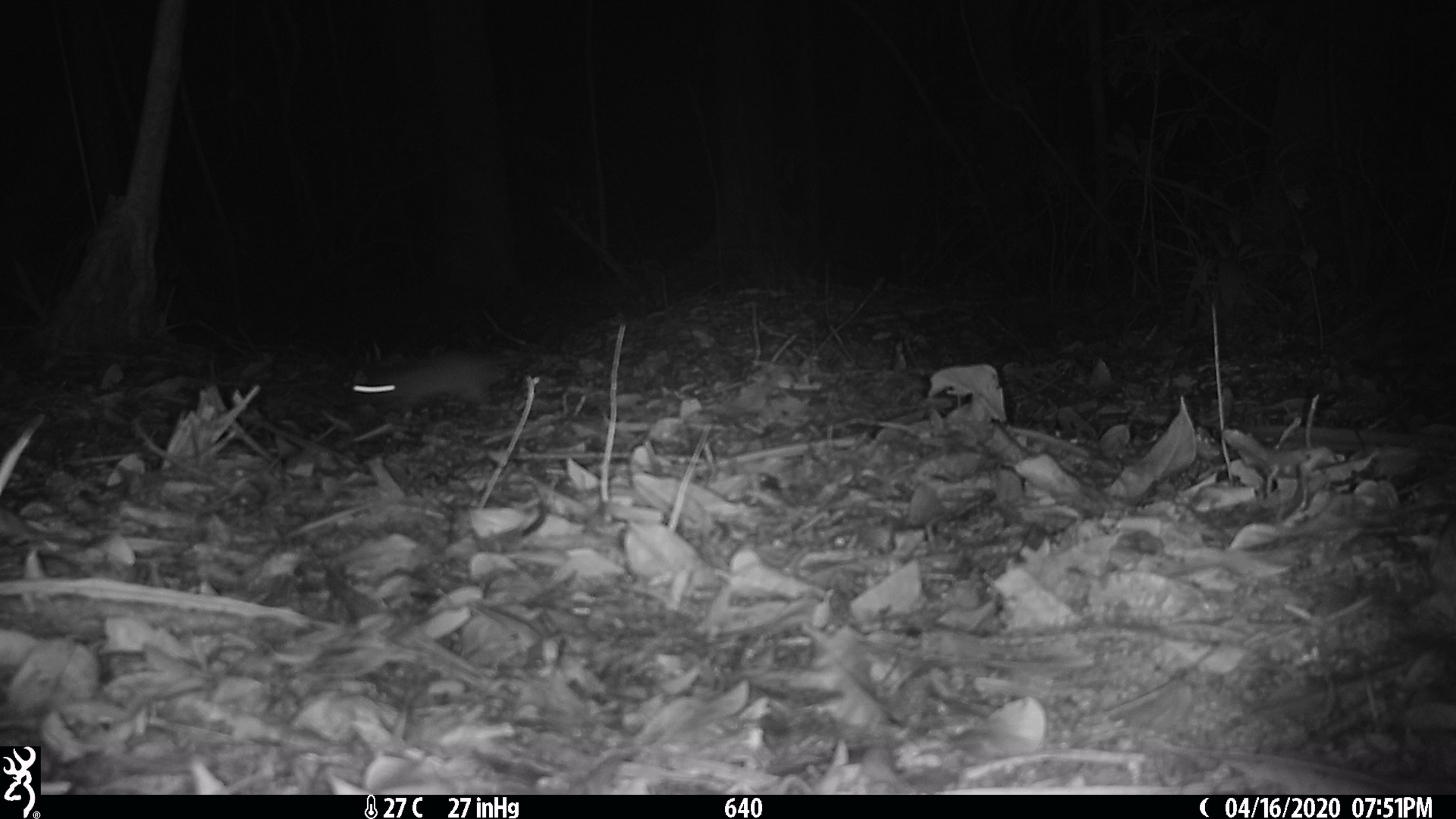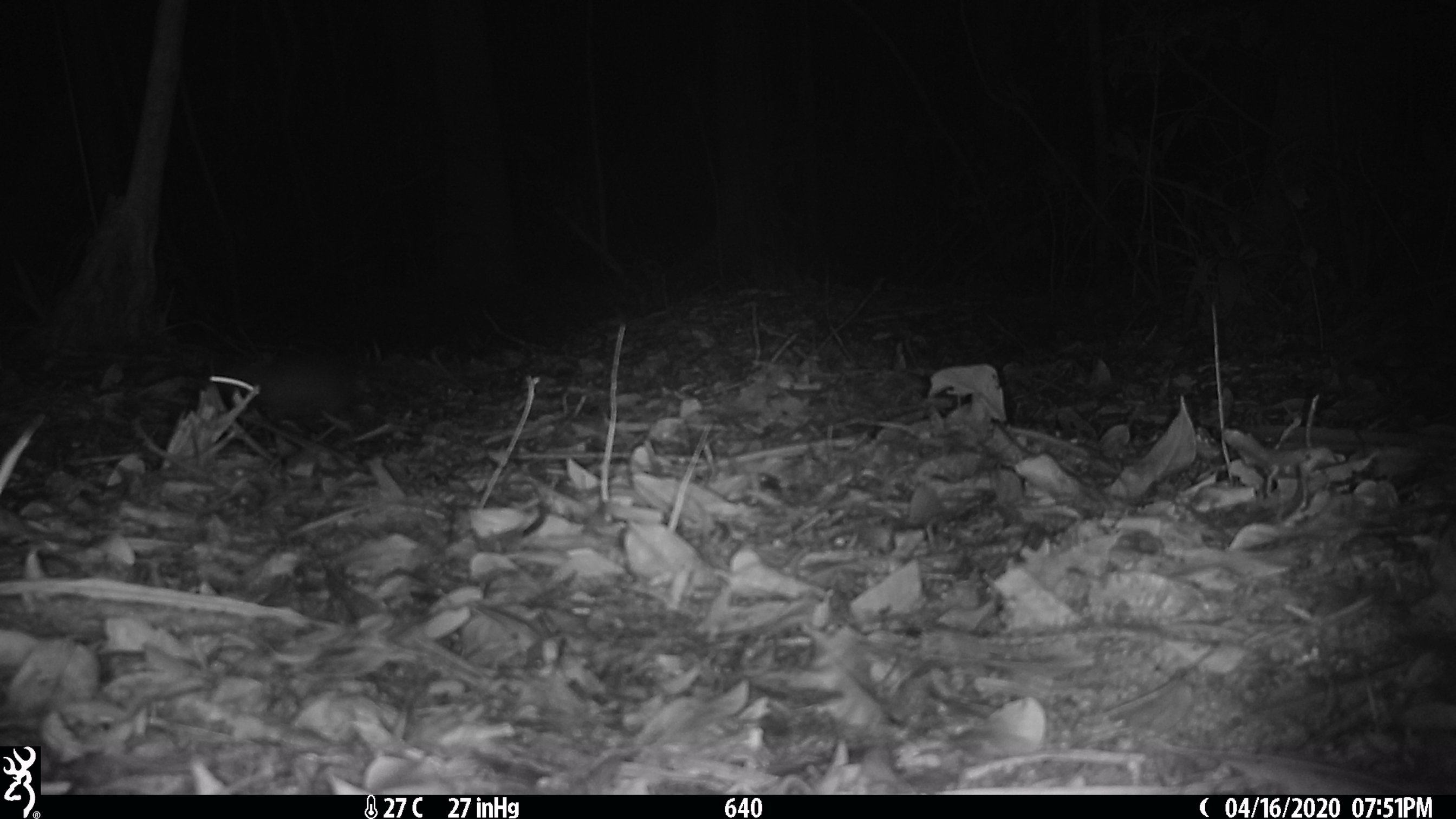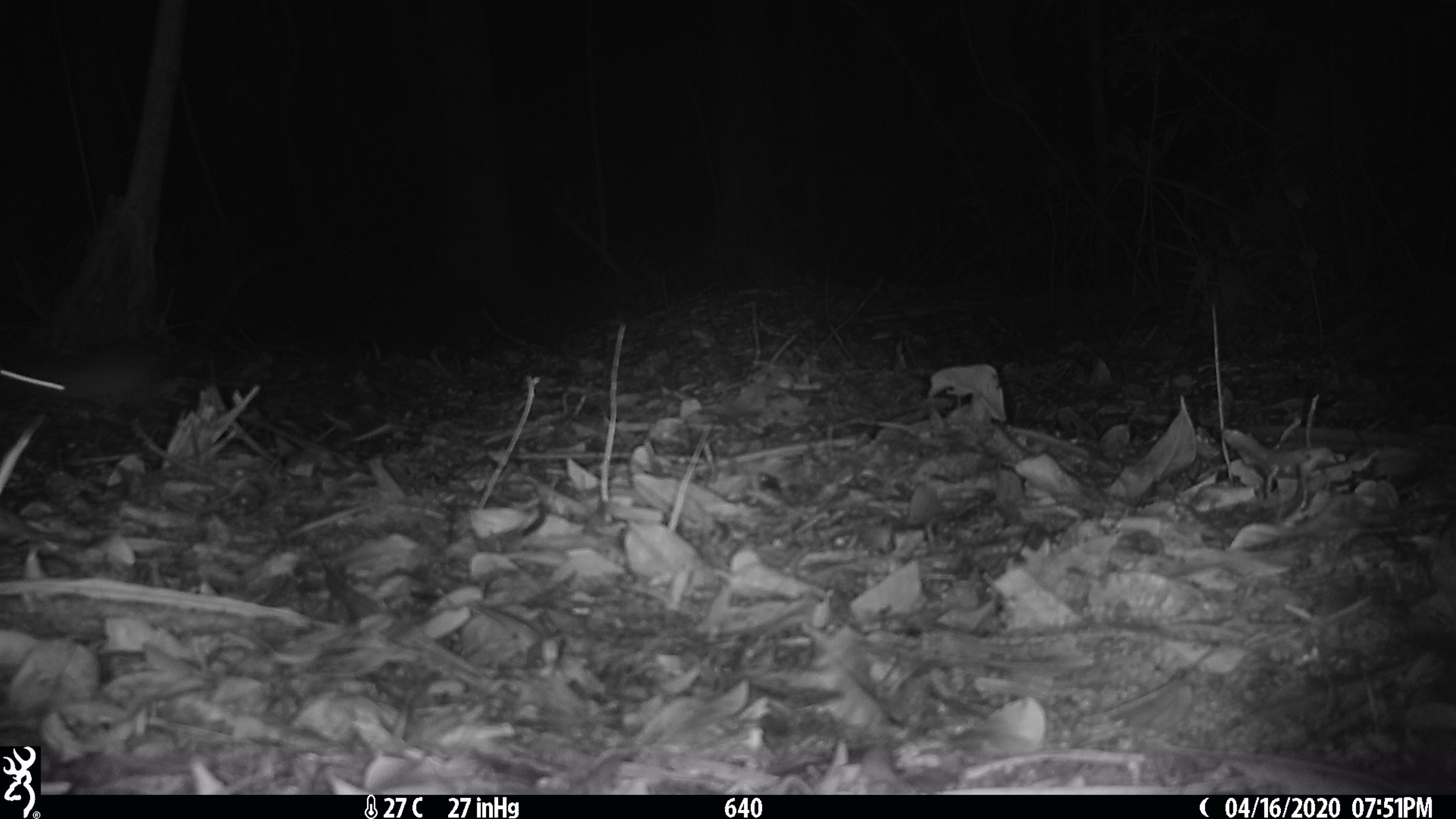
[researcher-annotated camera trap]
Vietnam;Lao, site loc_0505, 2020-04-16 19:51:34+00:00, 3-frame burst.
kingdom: Animalia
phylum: Chordata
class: Mammalia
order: Rodentia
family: Muridae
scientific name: Muridae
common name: old-world mice and rats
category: unidentified murid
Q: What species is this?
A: Unidentified murid (old-world mice and rats) (Muridae).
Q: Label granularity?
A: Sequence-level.